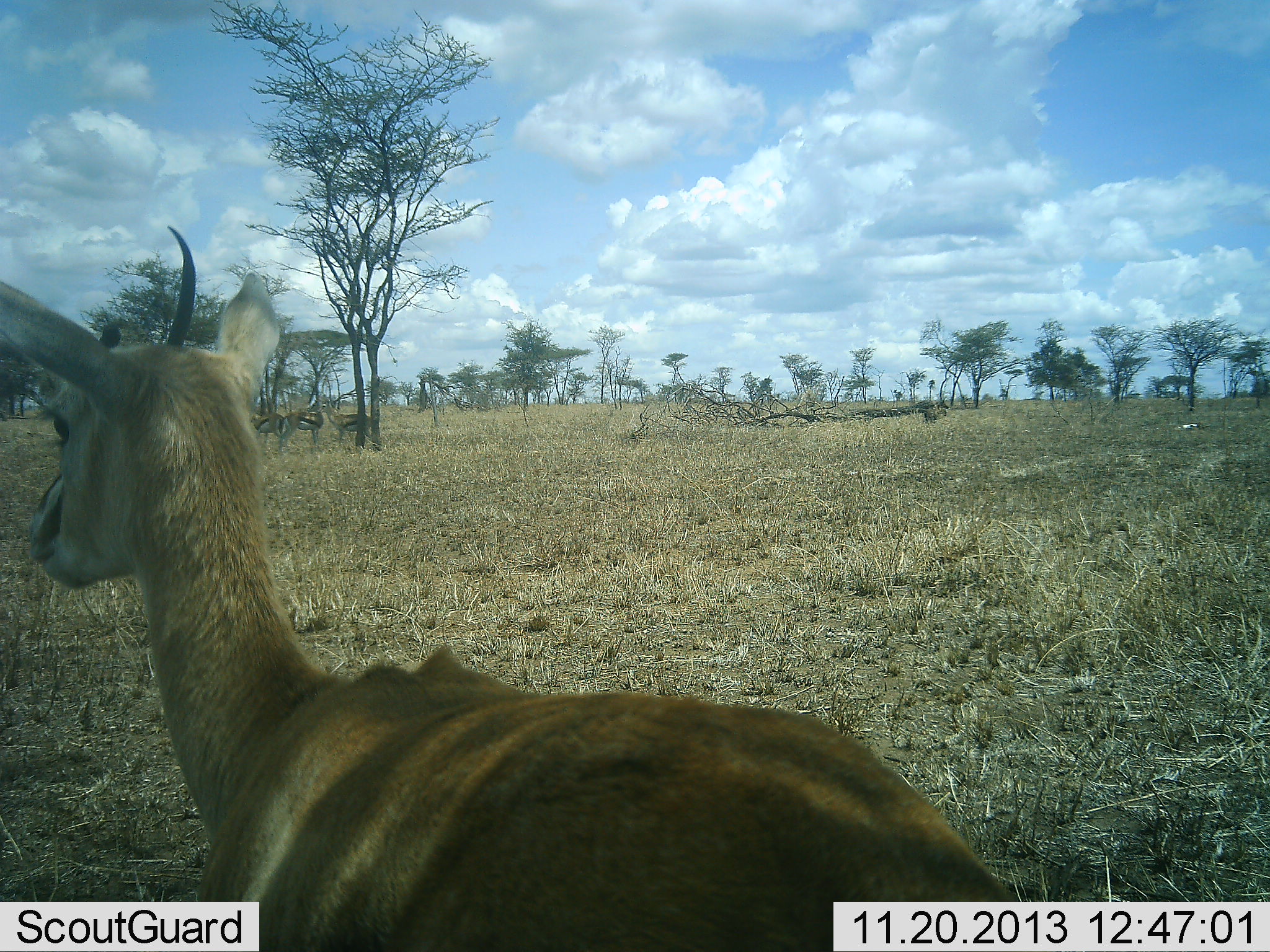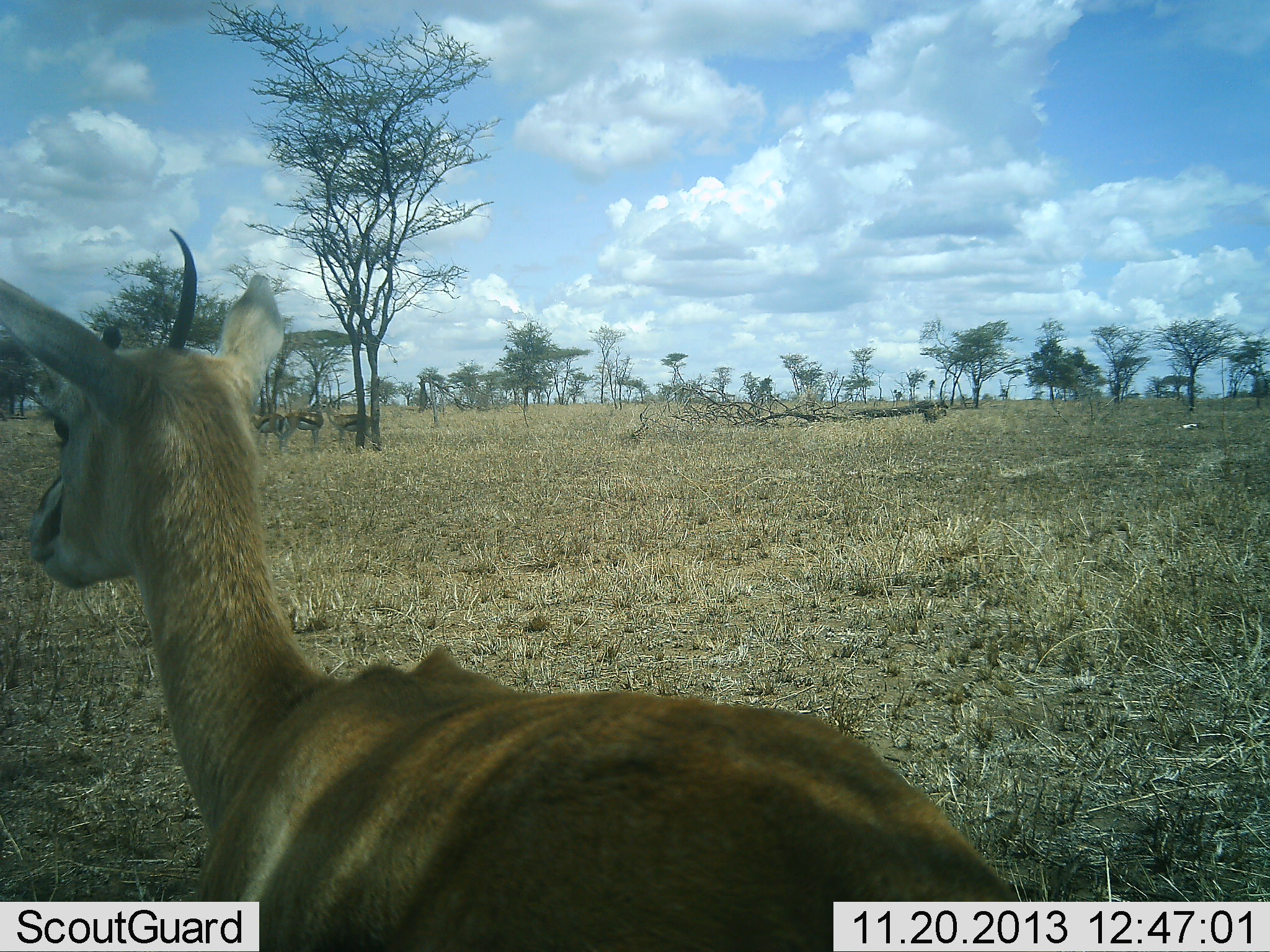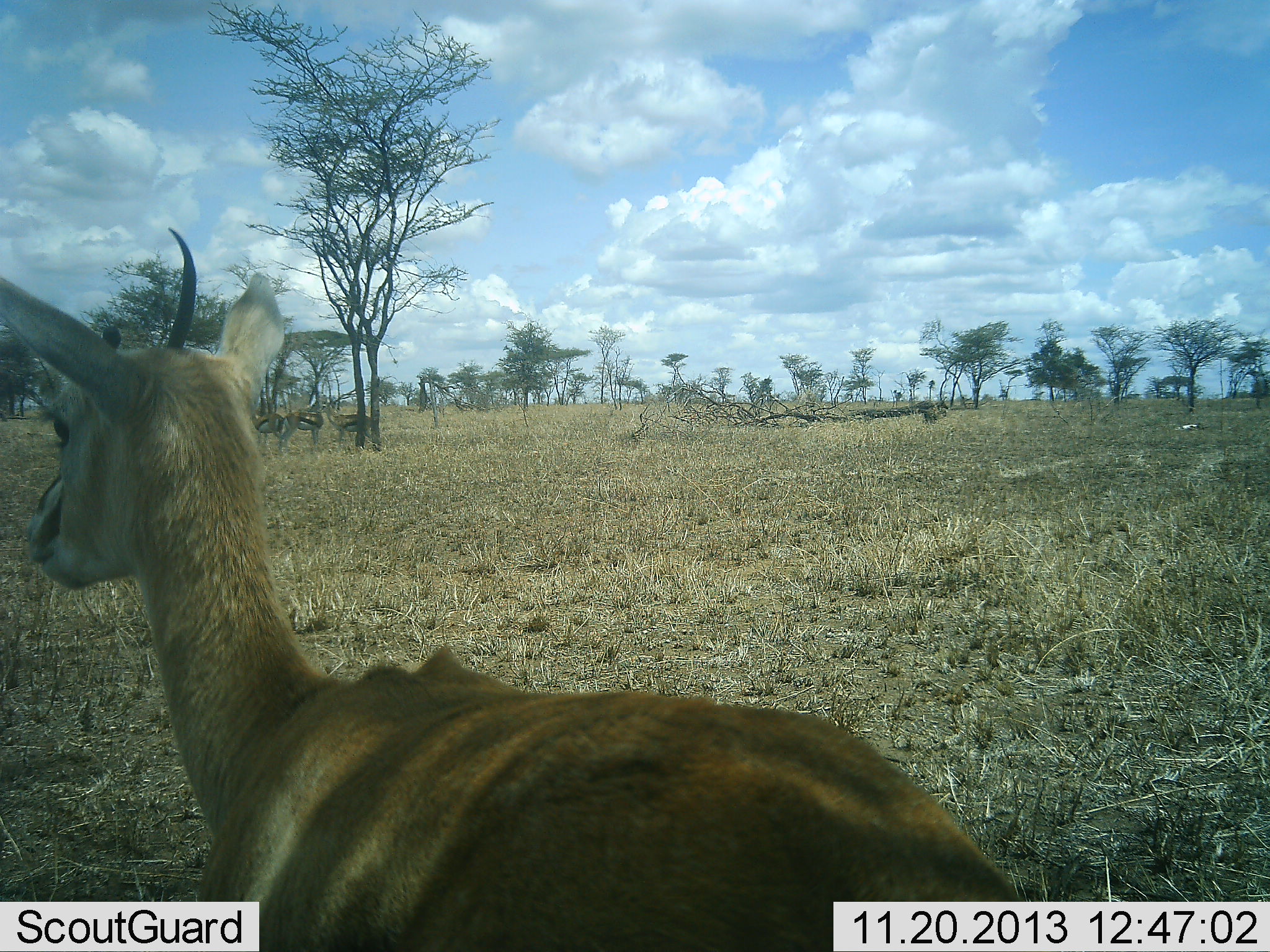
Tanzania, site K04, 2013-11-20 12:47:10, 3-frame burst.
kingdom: Animalia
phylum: Chordata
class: Mammalia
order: Artiodactyla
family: Bovidae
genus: Eudorcas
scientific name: Eudorcas thomsonii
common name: thomson's gazelle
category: gazellethomsons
Gazellethomsons (thomson's gazelle) (Eudorcas thomsonii), count 4. Behavior (volunteer vote fractions): standing 90%, resting 0%, moving 10%, interacting 0%. Young present (vote fraction): 0%. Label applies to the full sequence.